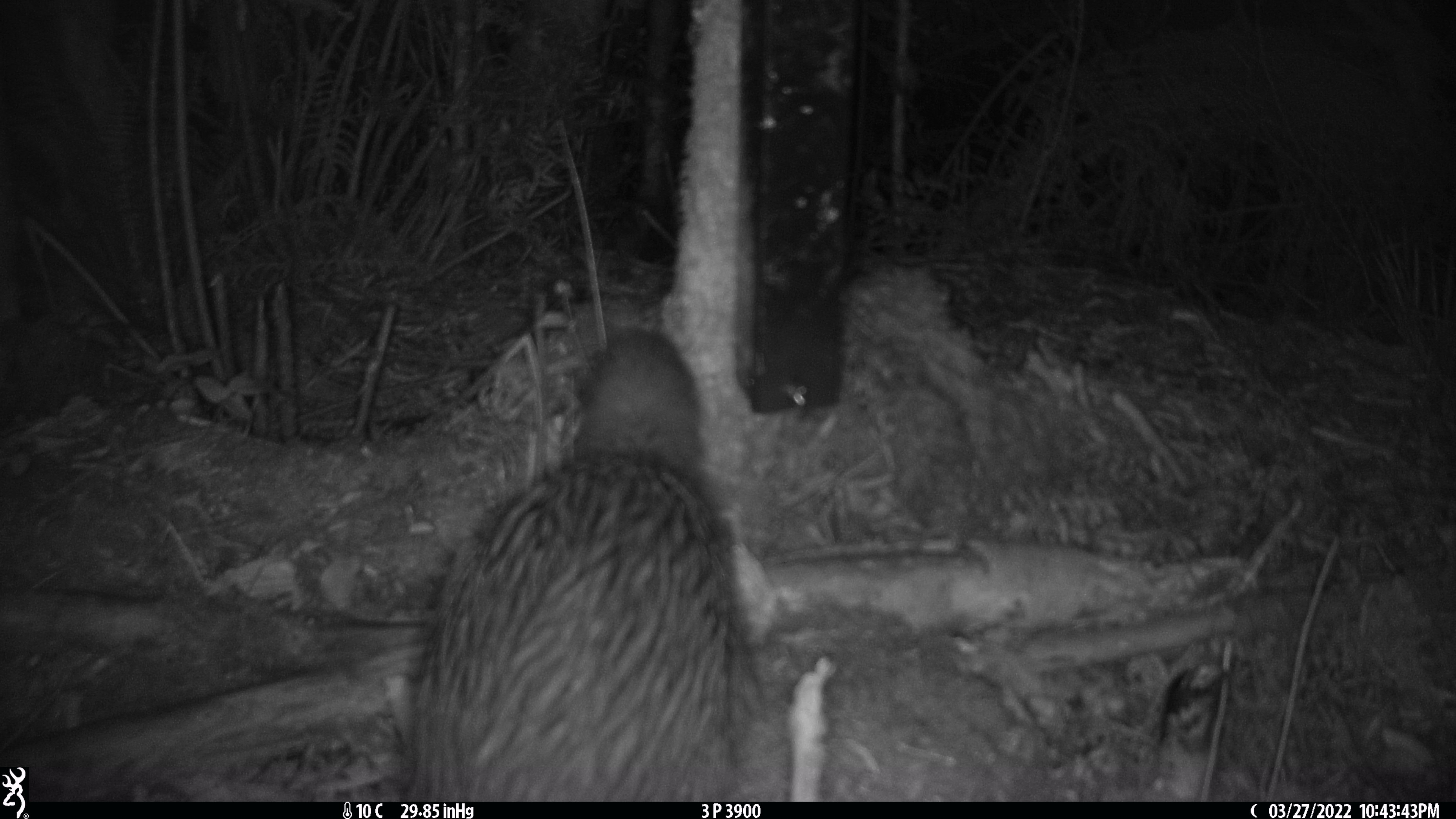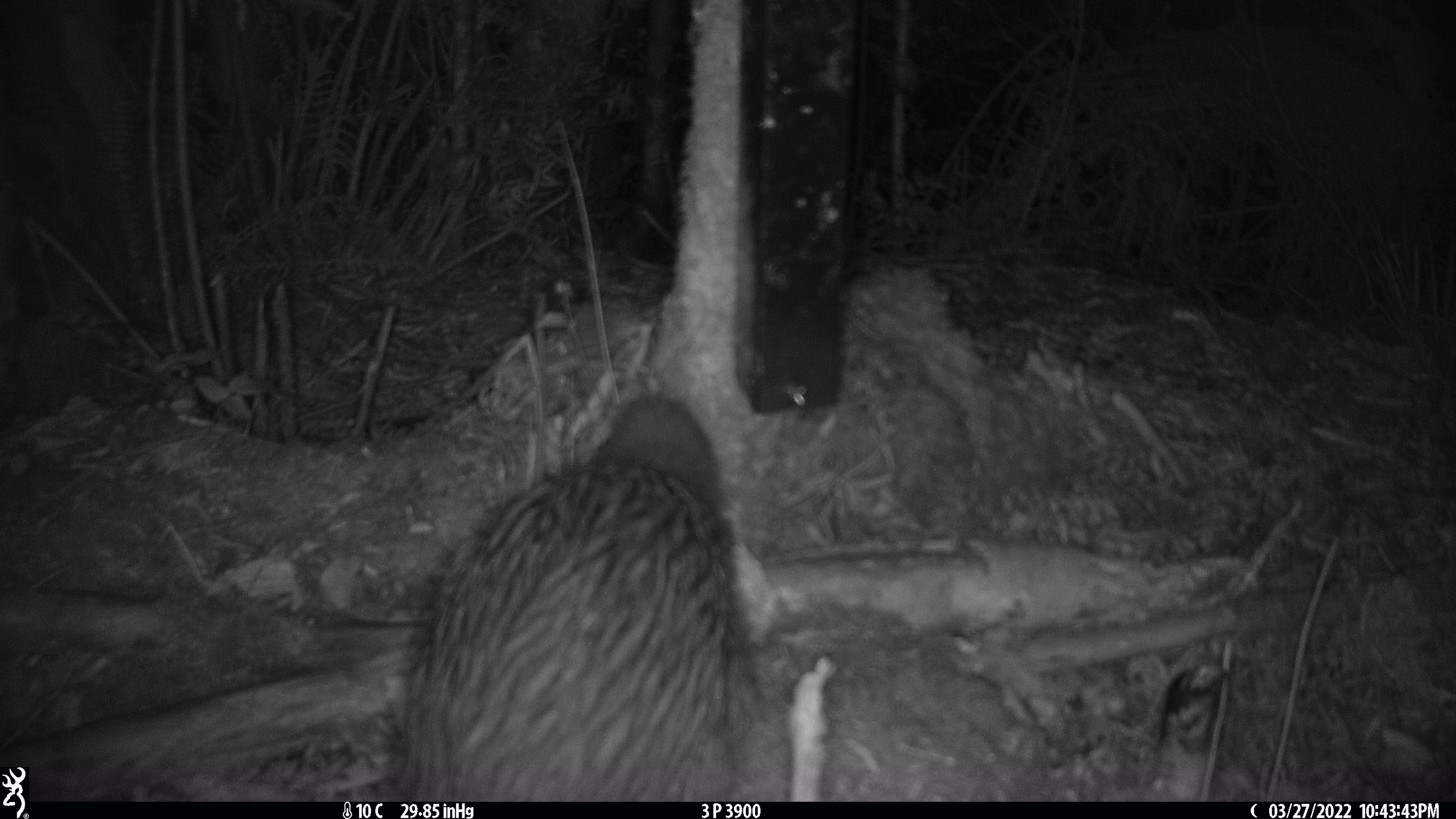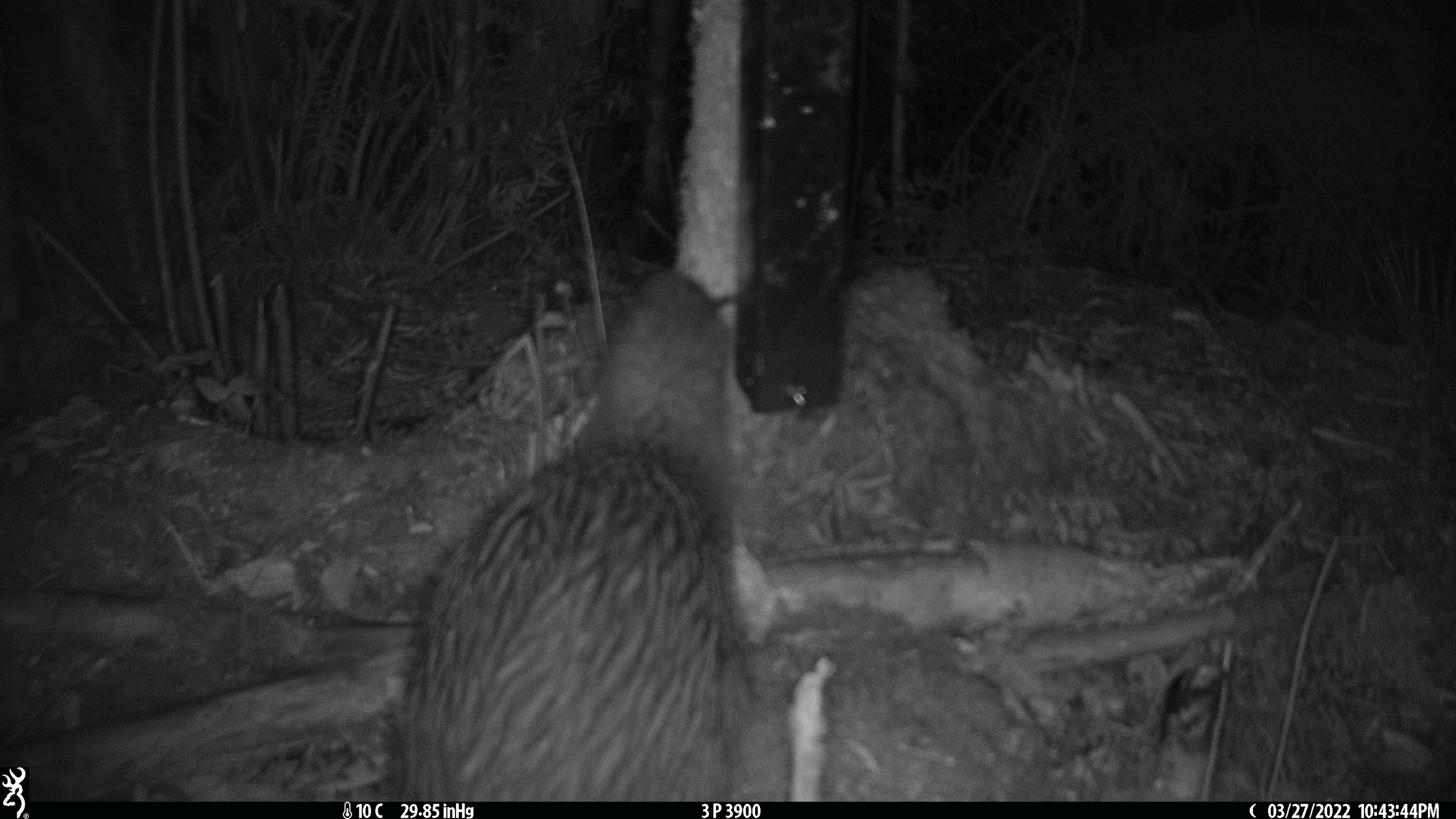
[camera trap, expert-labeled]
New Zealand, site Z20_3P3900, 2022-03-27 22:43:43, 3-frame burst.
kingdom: Animalia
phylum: Chordata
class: Aves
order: Apterygiformes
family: Apterygidae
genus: Apteryx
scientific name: Apteryx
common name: kiwi